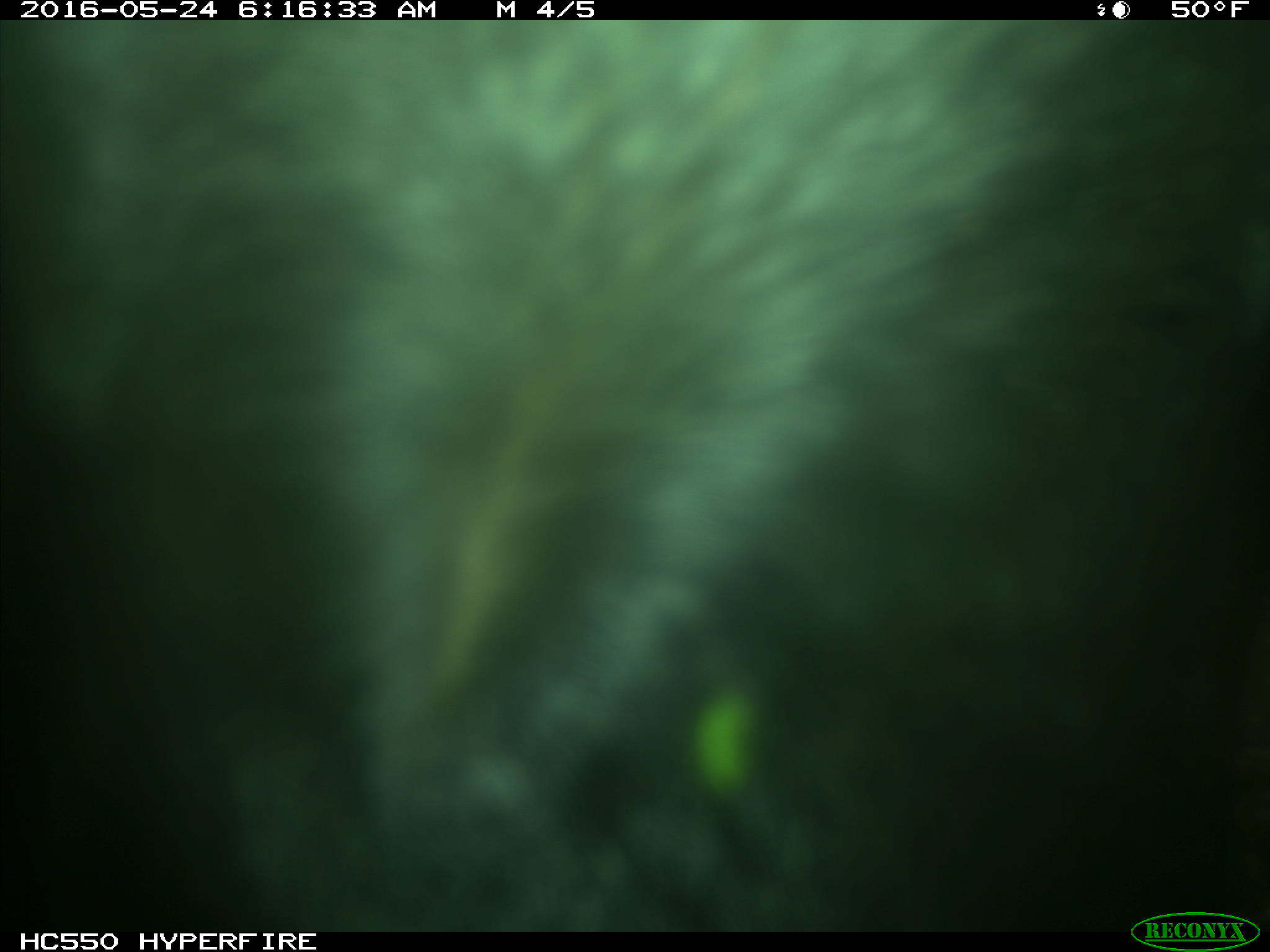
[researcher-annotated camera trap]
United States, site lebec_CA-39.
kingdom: Animalia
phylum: Chordata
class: Mammalia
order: Artiodactyla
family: Bovidae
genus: Bos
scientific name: Bos taurus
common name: domestic cow